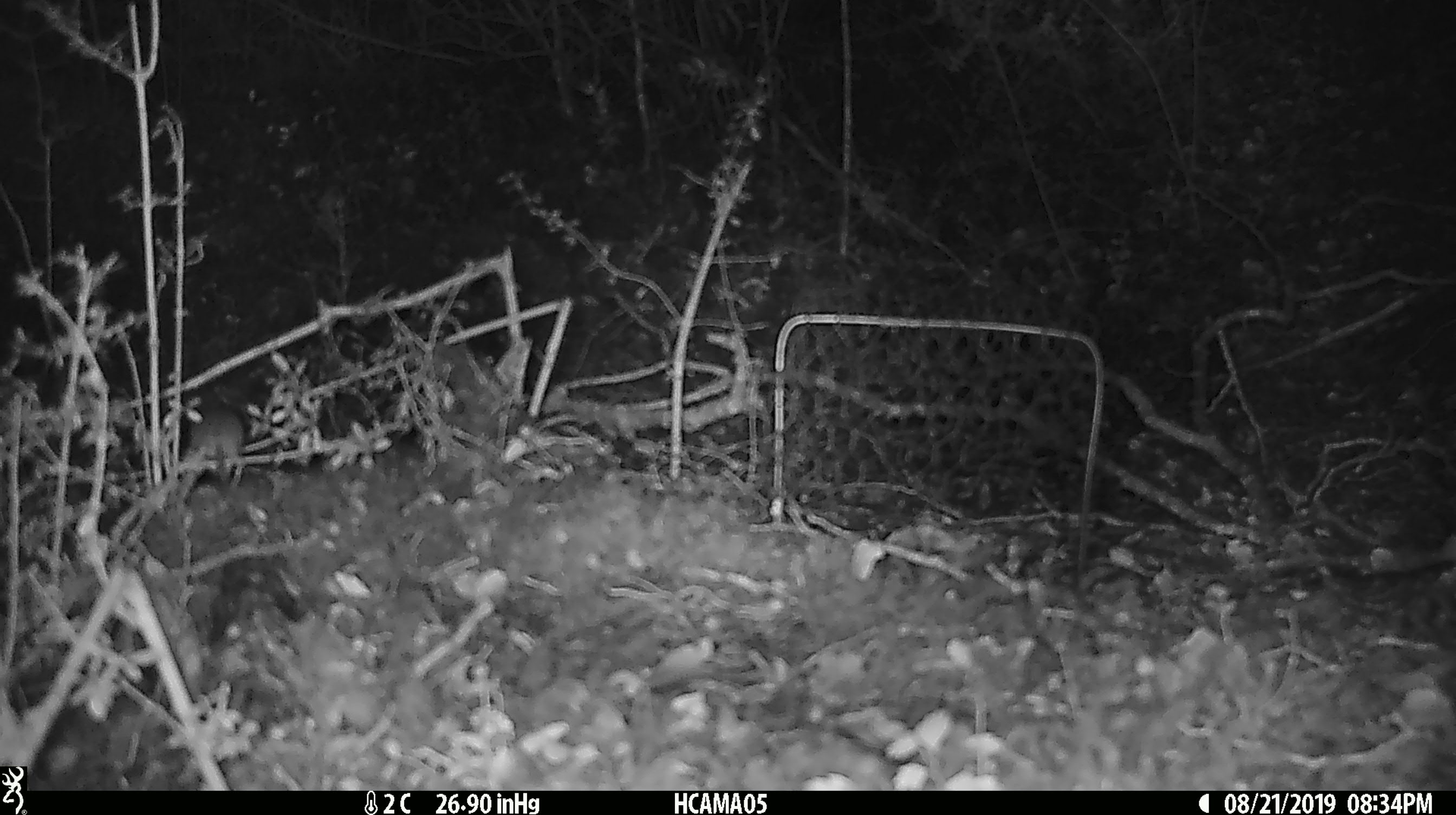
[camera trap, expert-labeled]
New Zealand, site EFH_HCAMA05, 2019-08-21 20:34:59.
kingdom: Animalia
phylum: Chordata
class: Mammalia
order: Rodentia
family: Muridae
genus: Mus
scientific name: Mus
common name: mouse